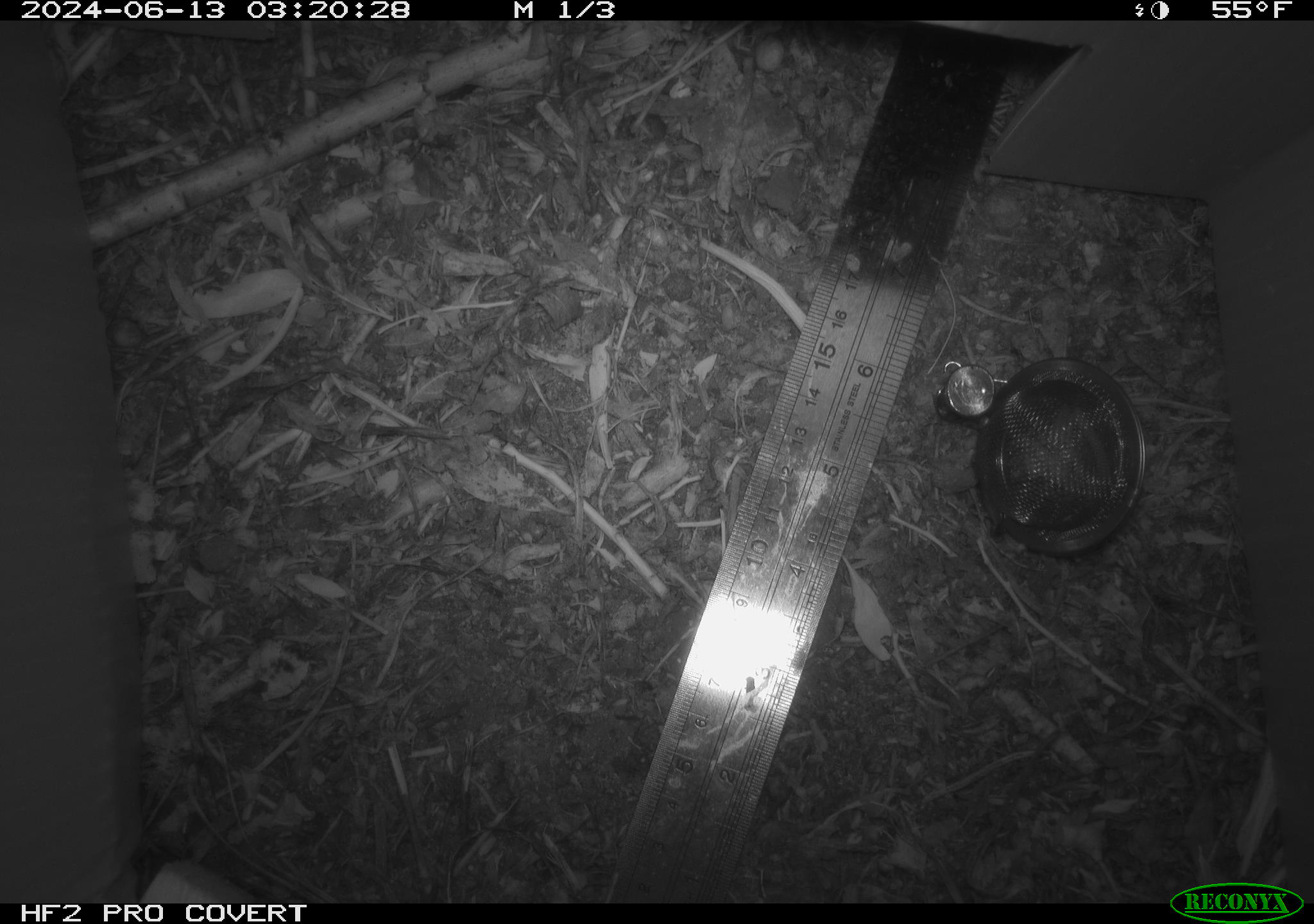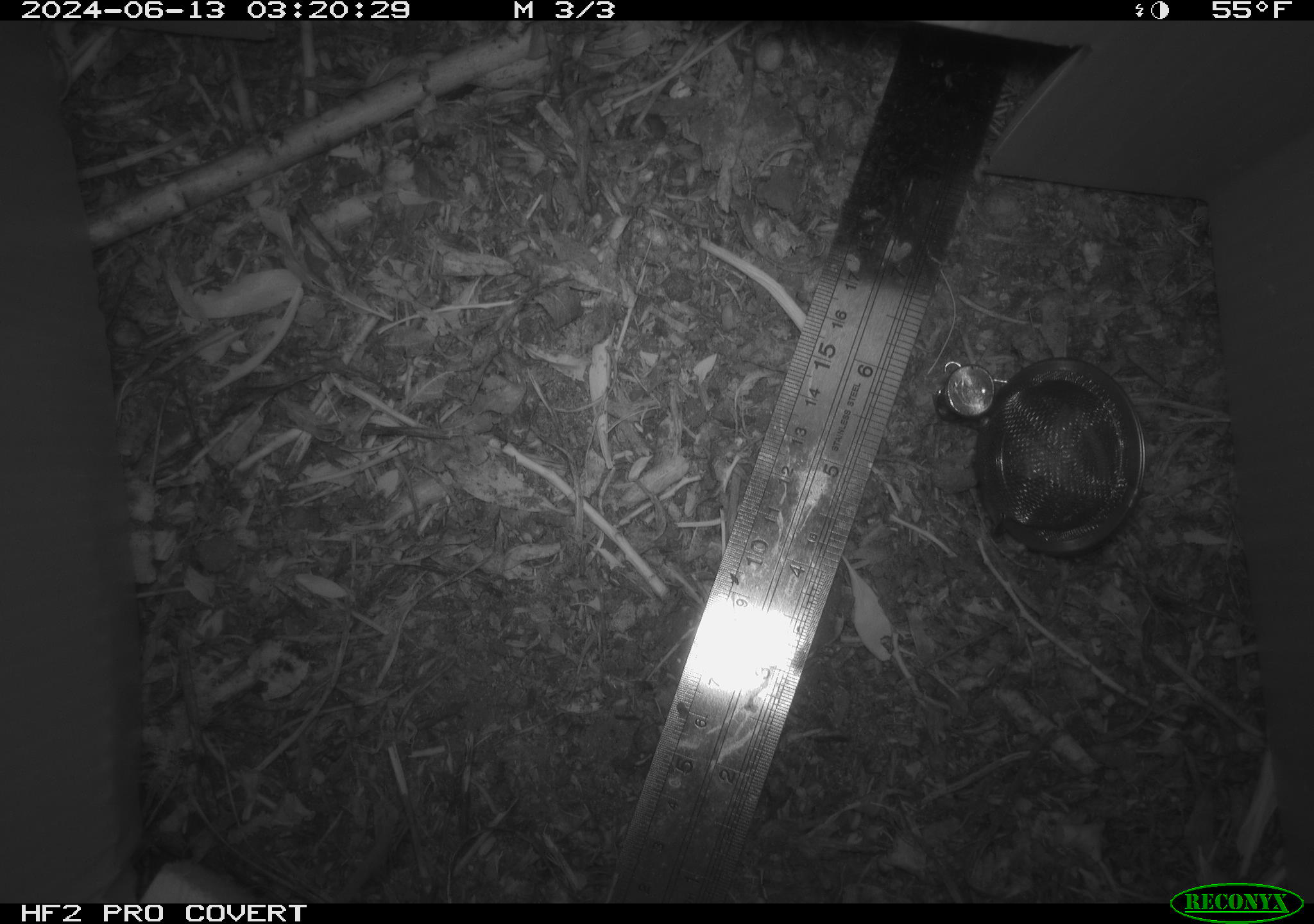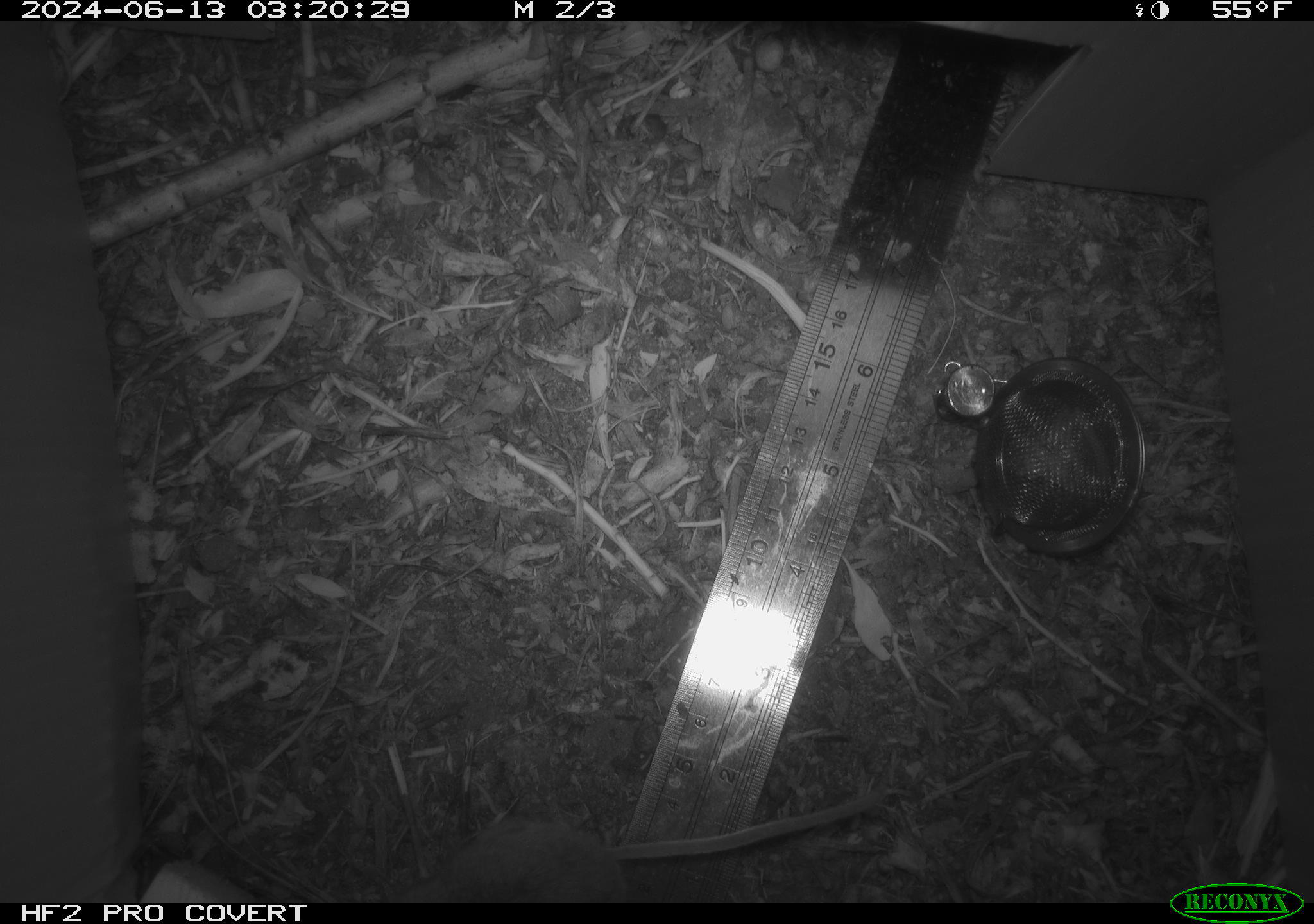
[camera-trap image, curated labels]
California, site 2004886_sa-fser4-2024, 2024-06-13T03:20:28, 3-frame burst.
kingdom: Animalia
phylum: Chordata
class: Mammalia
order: Rodentia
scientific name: Rodentia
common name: rodent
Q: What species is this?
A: Rodent (Rodentia).